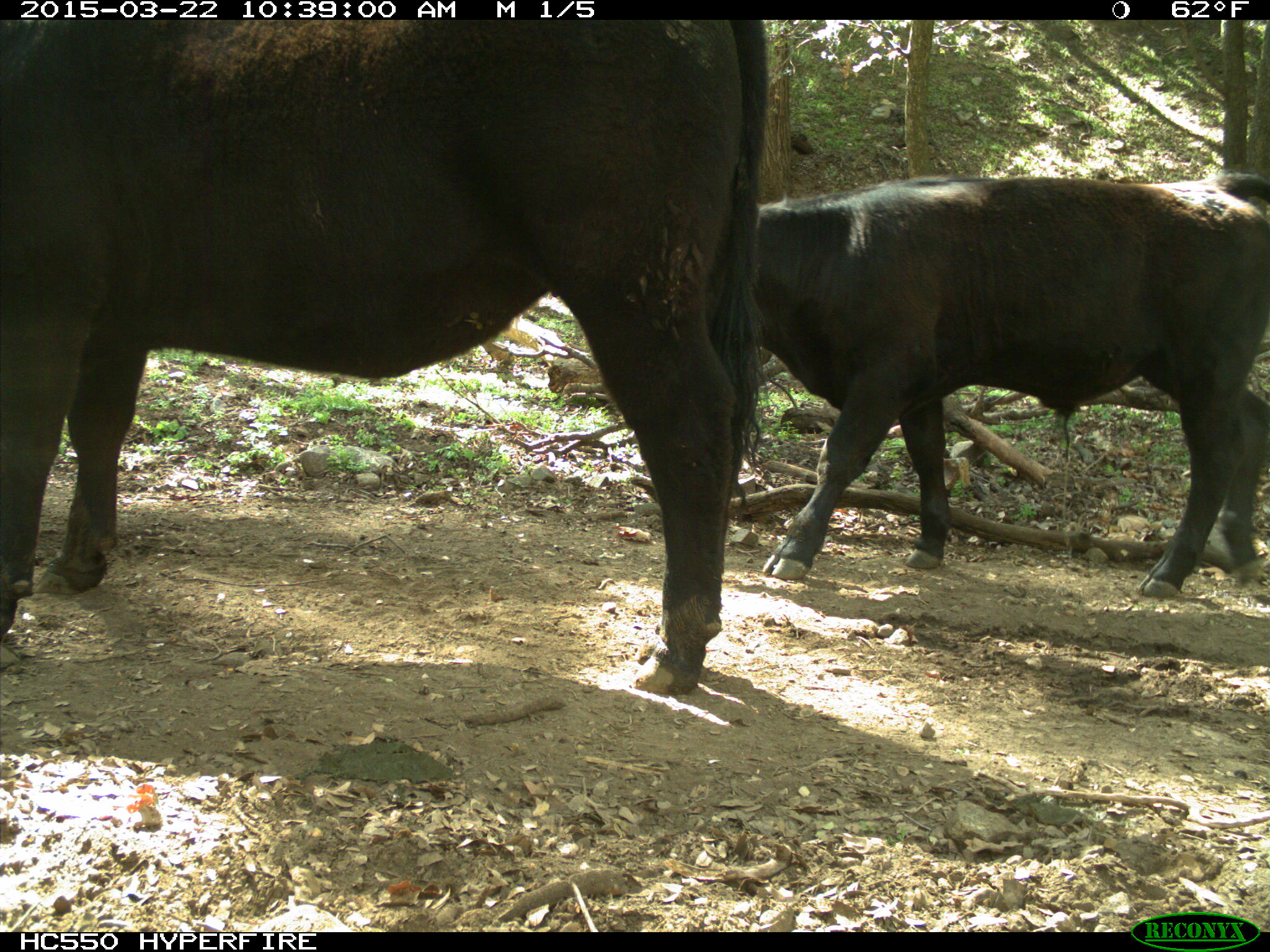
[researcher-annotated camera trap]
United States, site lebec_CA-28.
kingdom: Animalia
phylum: Chordata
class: Mammalia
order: Artiodactyla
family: Bovidae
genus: Bos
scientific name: Bos taurus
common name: domestic cow